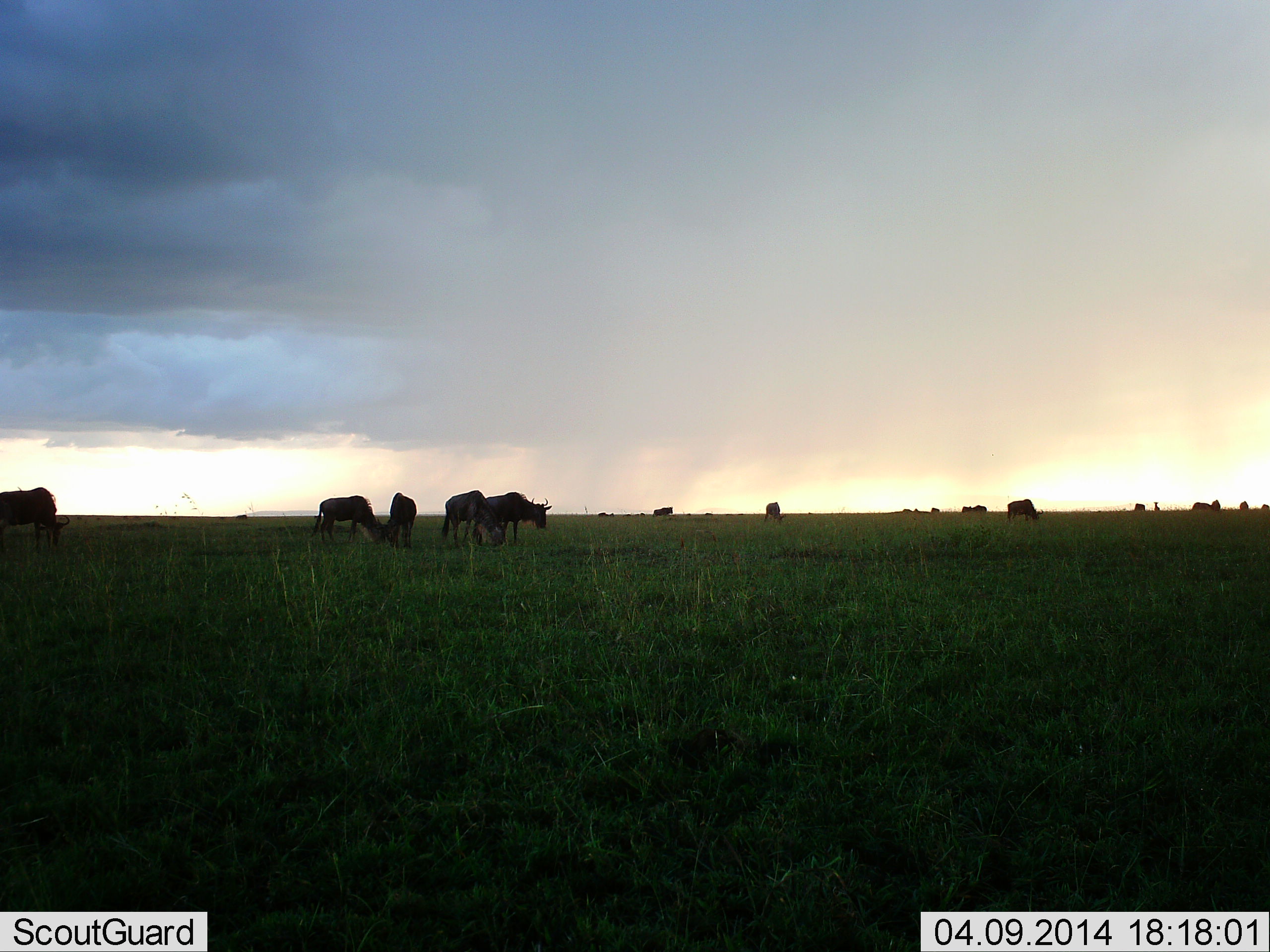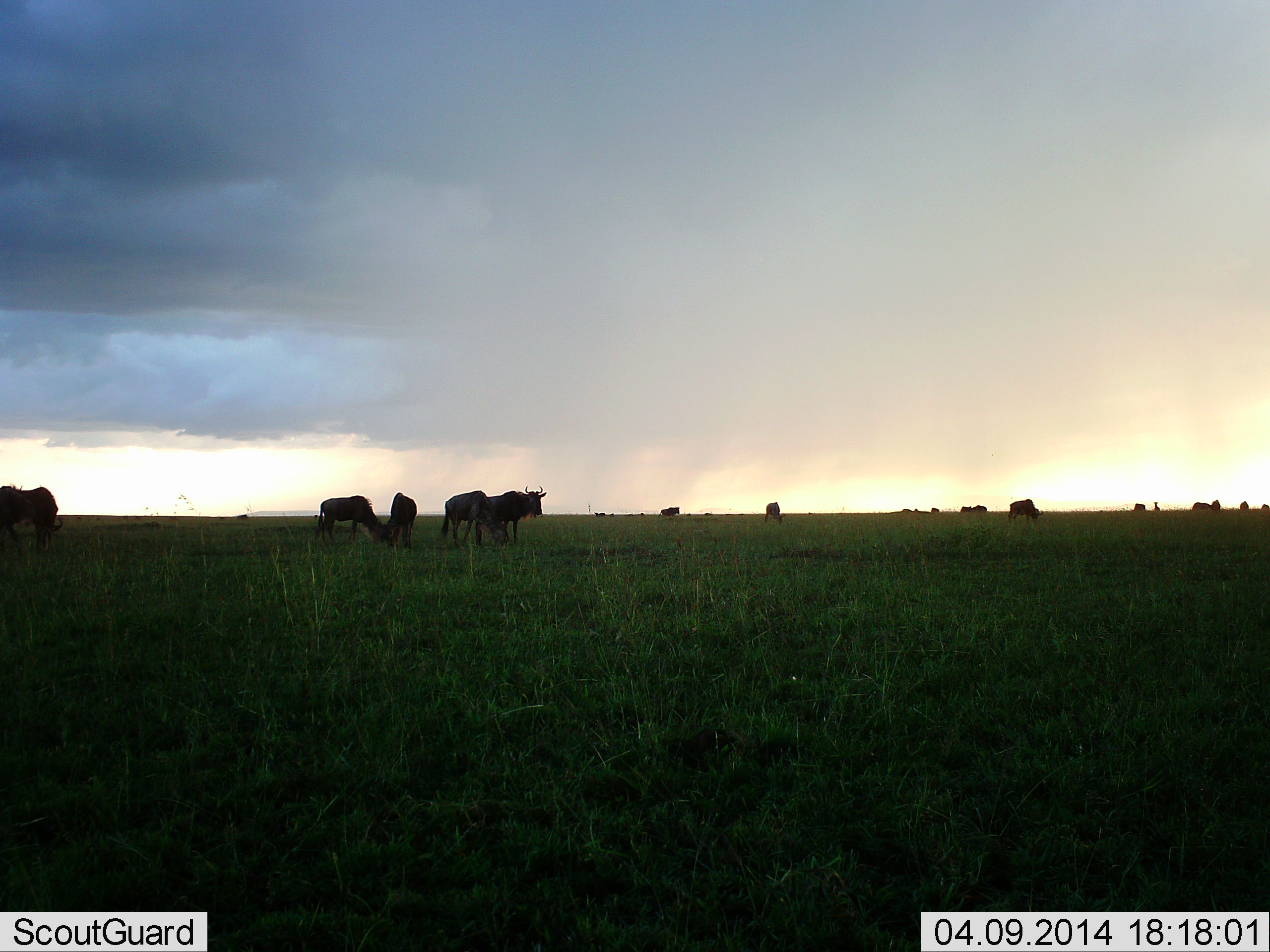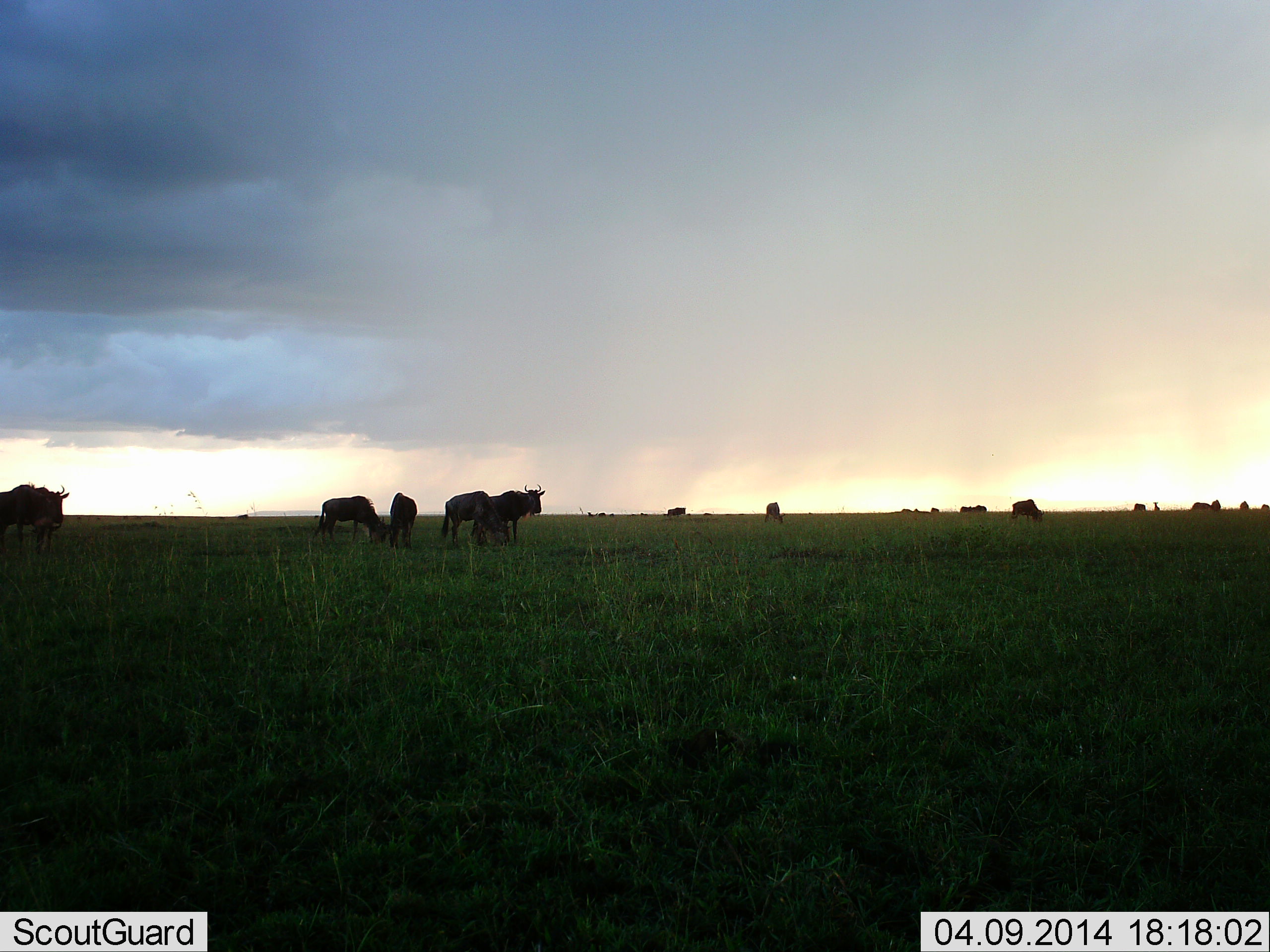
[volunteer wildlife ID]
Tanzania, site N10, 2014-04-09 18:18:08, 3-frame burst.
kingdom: Animalia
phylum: Chordata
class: Mammalia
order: Artiodactyla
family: Bovidae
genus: Connochaetes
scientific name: Connochaetes taurinus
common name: blue wildebeest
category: wildebeest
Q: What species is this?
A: Wildebeest (blue wildebeest) (Connochaetes taurinus).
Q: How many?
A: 11-50.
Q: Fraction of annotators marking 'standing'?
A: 70%.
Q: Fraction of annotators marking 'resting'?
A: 0%.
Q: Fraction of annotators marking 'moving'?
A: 30%.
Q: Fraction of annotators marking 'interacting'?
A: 0%.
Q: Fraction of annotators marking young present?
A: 0%.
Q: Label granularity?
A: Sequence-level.